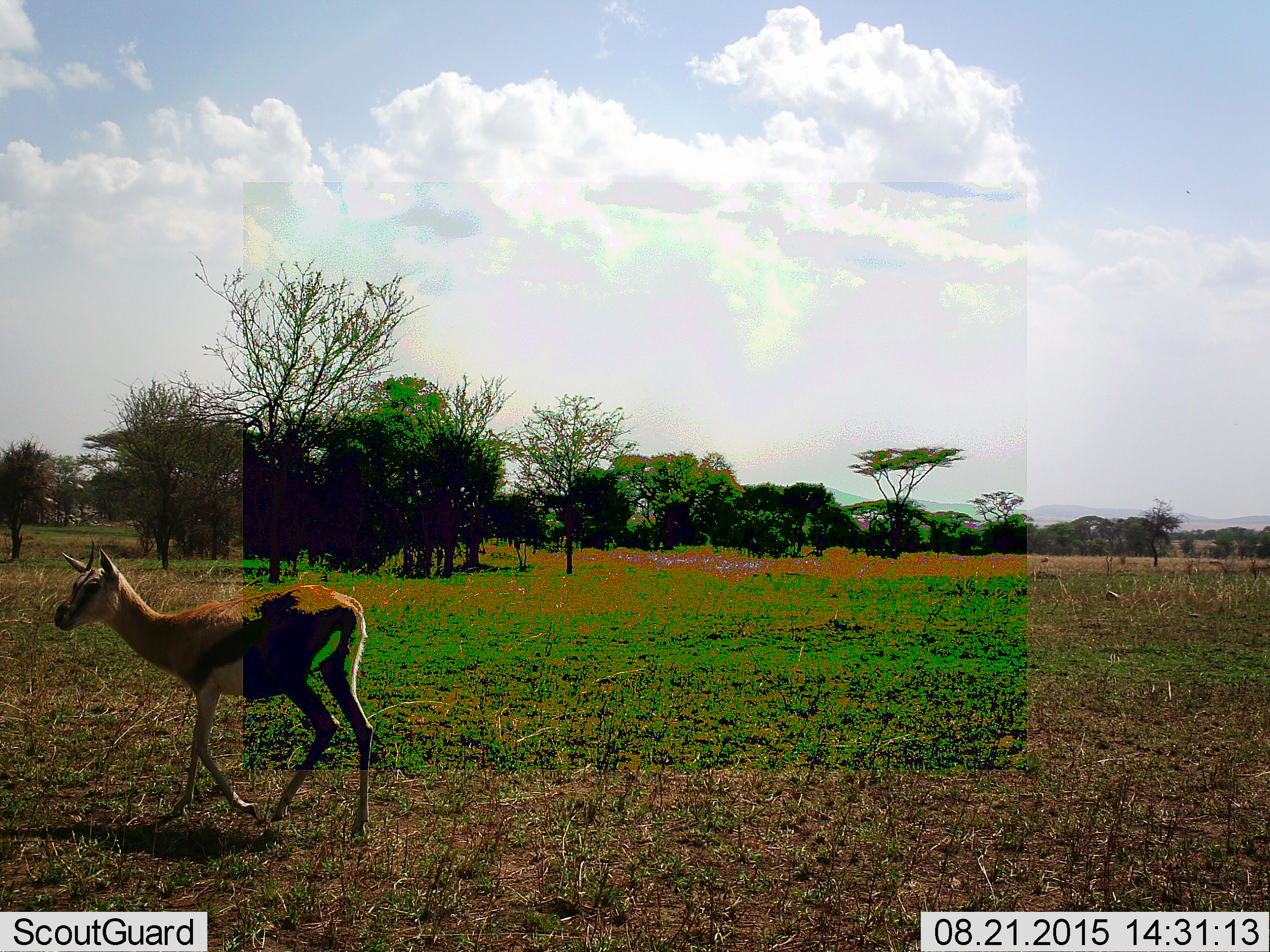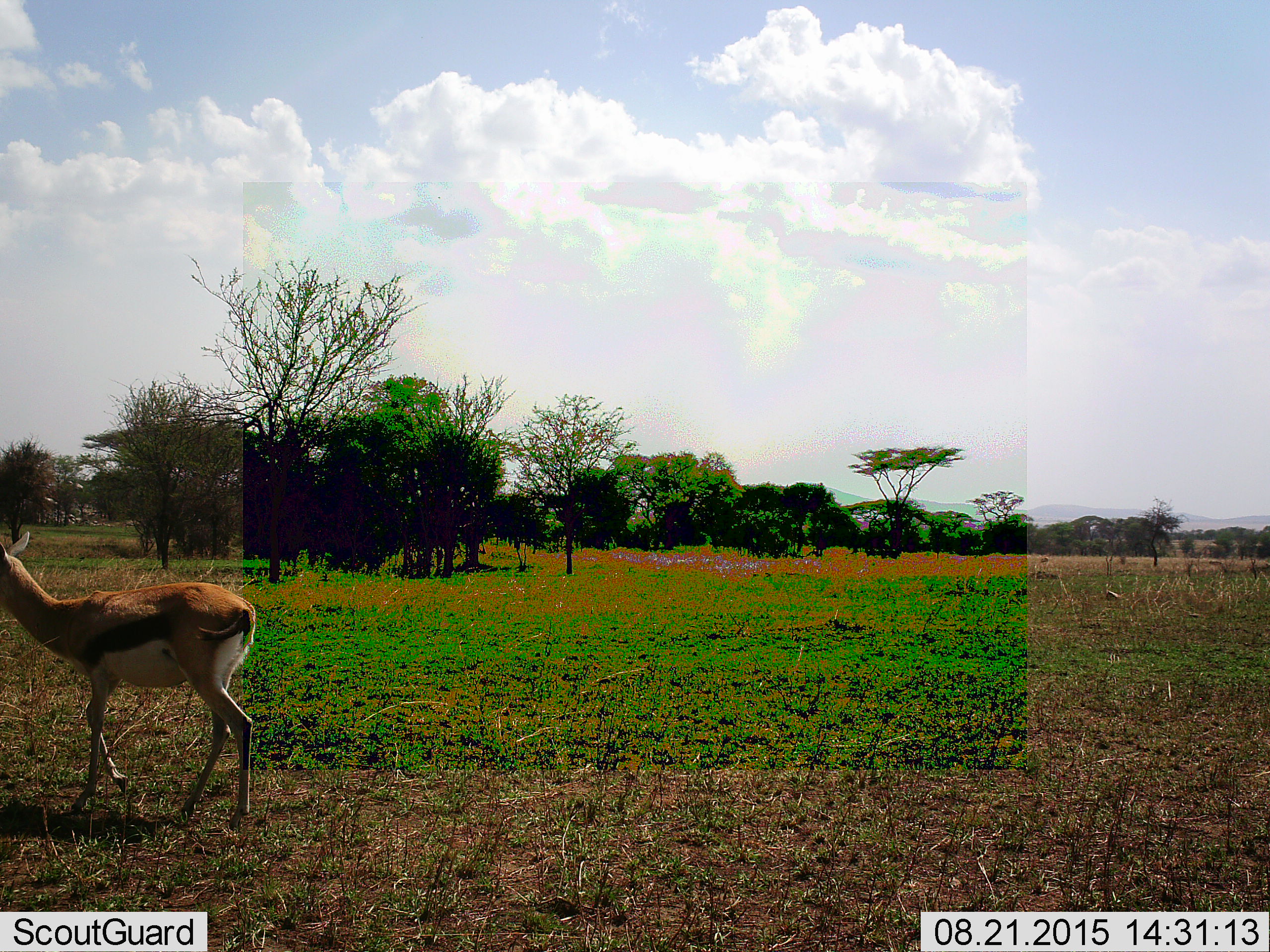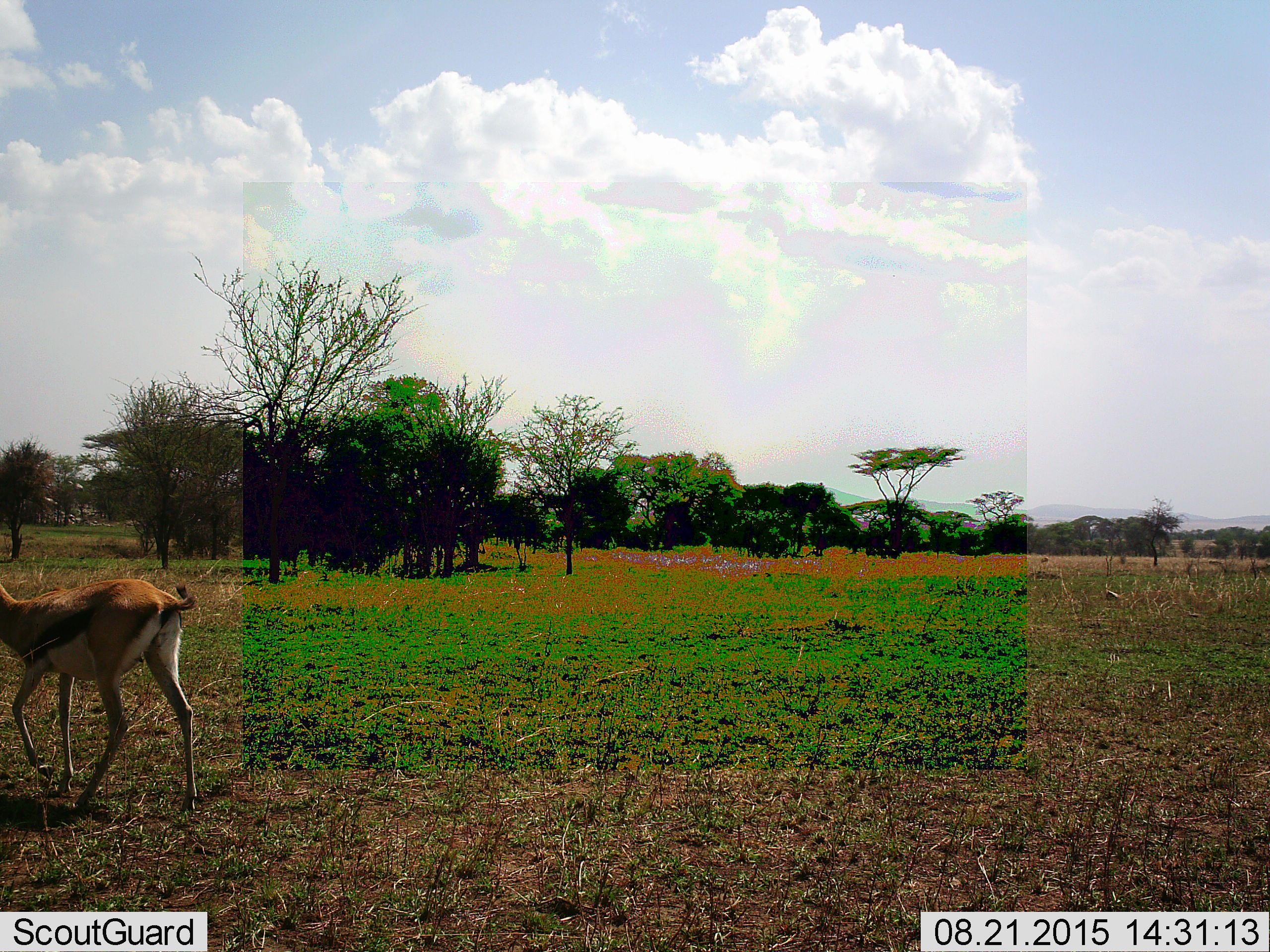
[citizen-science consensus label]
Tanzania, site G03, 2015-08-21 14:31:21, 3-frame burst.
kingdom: Animalia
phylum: Chordata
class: Mammalia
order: Artiodactyla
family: Bovidae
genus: Eudorcas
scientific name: Eudorcas thomsonii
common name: thomson's gazelle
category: gazellethomsons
Gazellethomsons (thomson's gazelle) (Eudorcas thomsonii), count 1. Behavior (volunteer vote fractions): standing 6%, resting 0%, moving 94%, interacting 0%. Young present (vote fraction): 6%. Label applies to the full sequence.